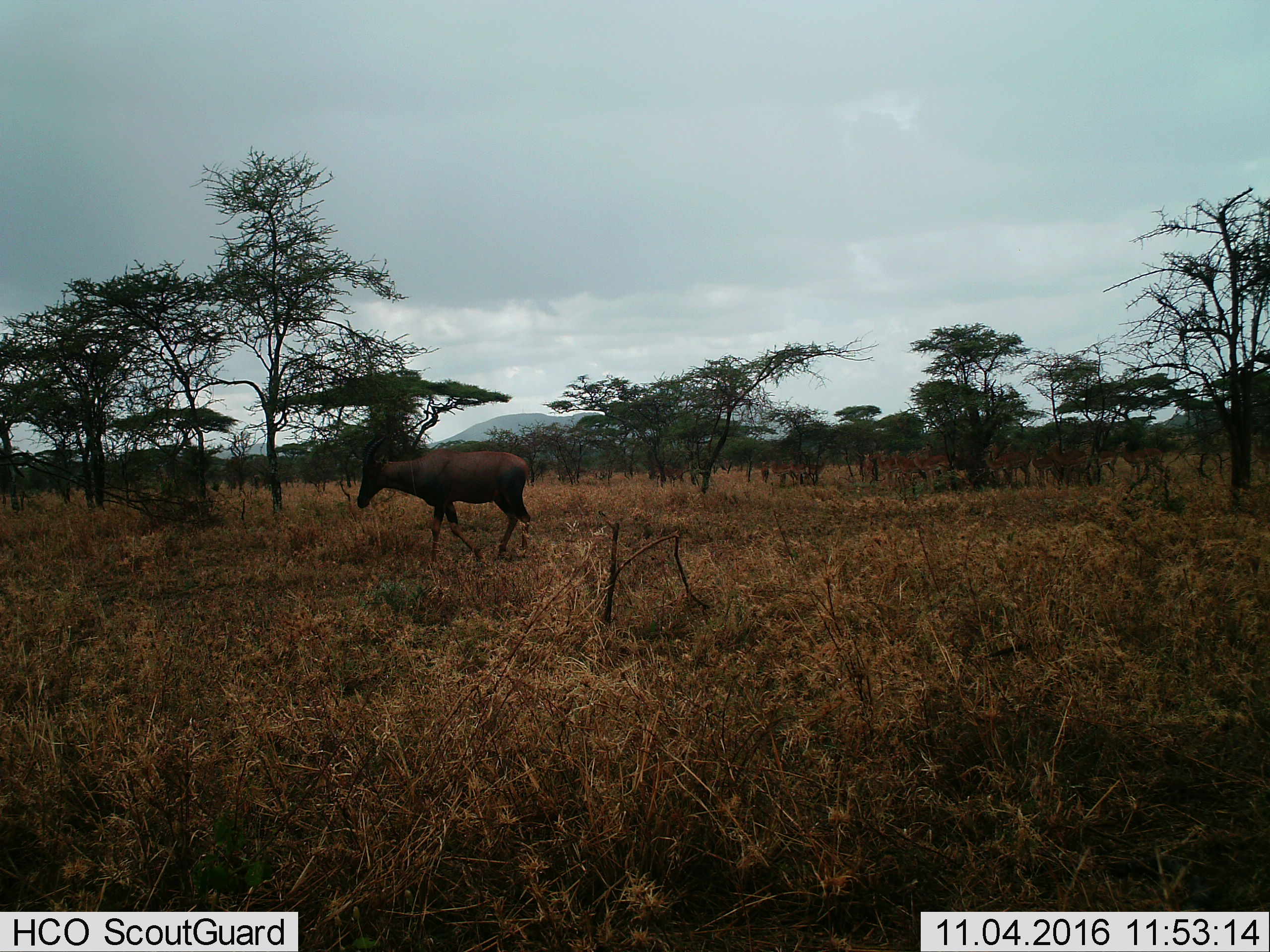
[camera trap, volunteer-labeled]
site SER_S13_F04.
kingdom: Animalia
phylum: Chordata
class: Mammalia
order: Artiodactyla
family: Bovidae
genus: Aepyceros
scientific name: Aepyceros melampus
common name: impala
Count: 11-50.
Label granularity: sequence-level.